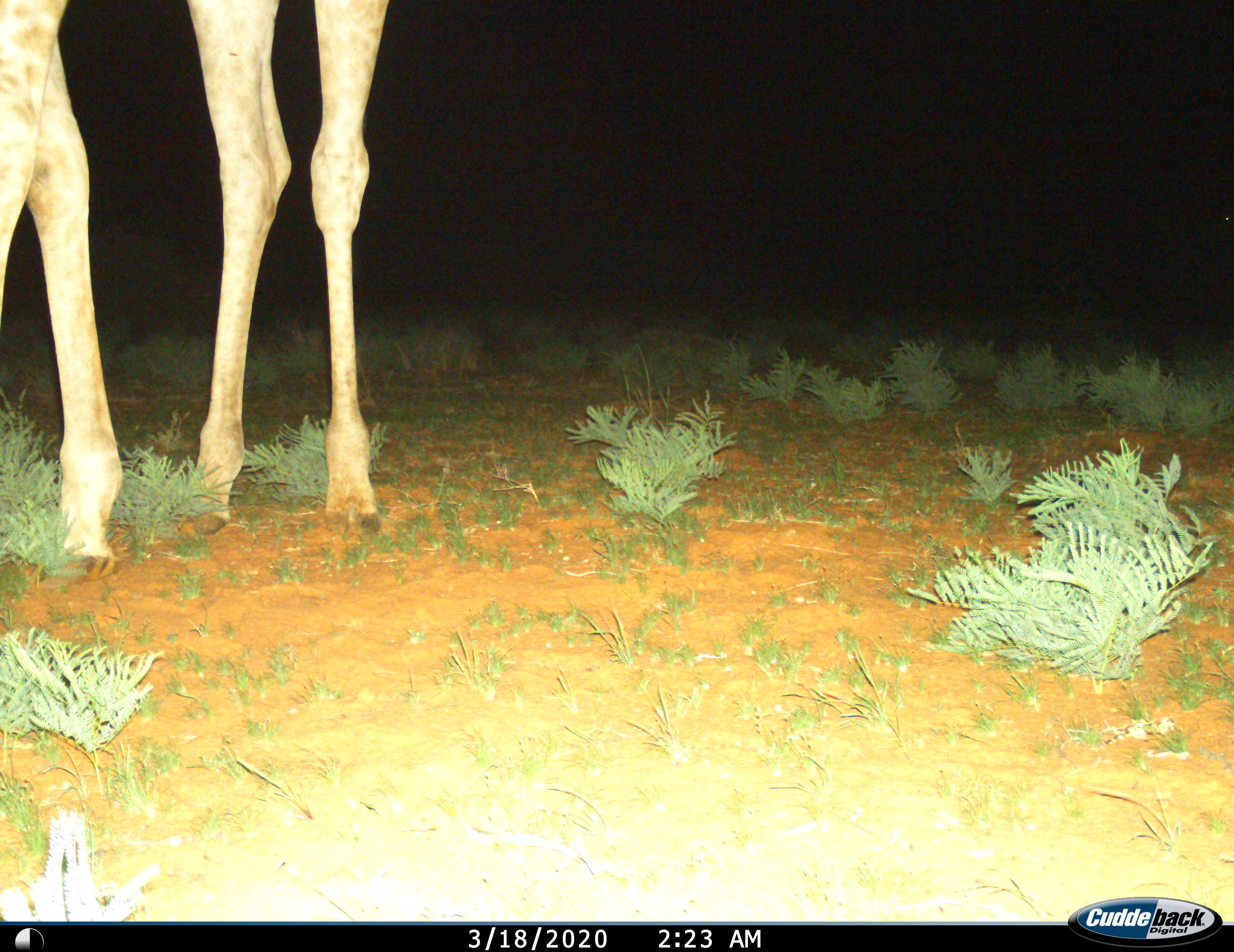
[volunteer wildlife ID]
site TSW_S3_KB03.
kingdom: Animalia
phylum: Chordata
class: Mammalia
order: Artiodactyla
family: Giraffidae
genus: Giraffa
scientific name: Giraffa camelopardalis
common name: giraffe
Giraffe (Giraffa camelopardalis), count 1. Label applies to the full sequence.